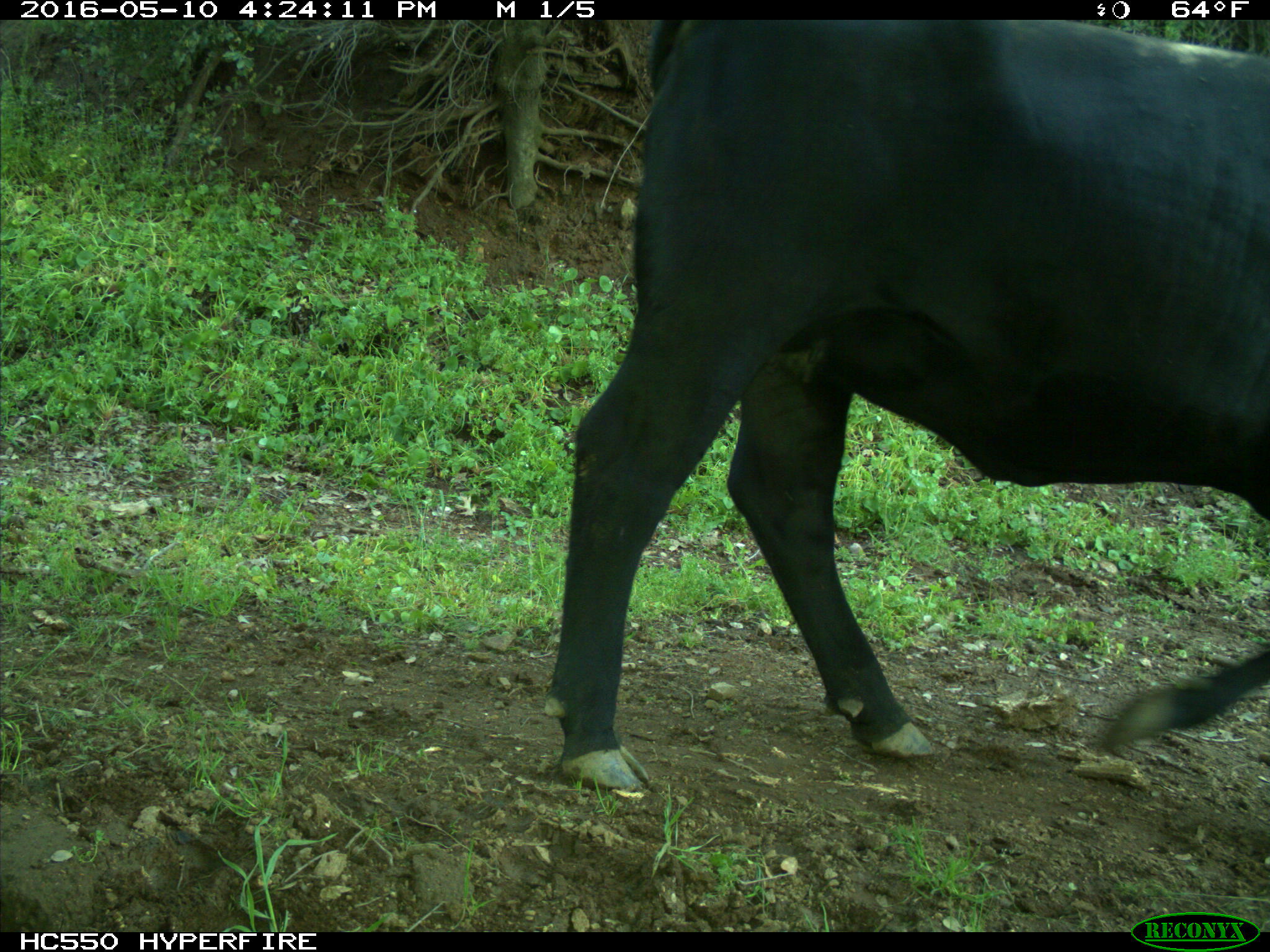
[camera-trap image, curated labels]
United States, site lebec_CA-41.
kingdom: Animalia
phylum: Chordata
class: Mammalia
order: Artiodactyla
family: Bovidae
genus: Bos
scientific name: Bos taurus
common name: domestic cow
Bos taurus (domestic cow).